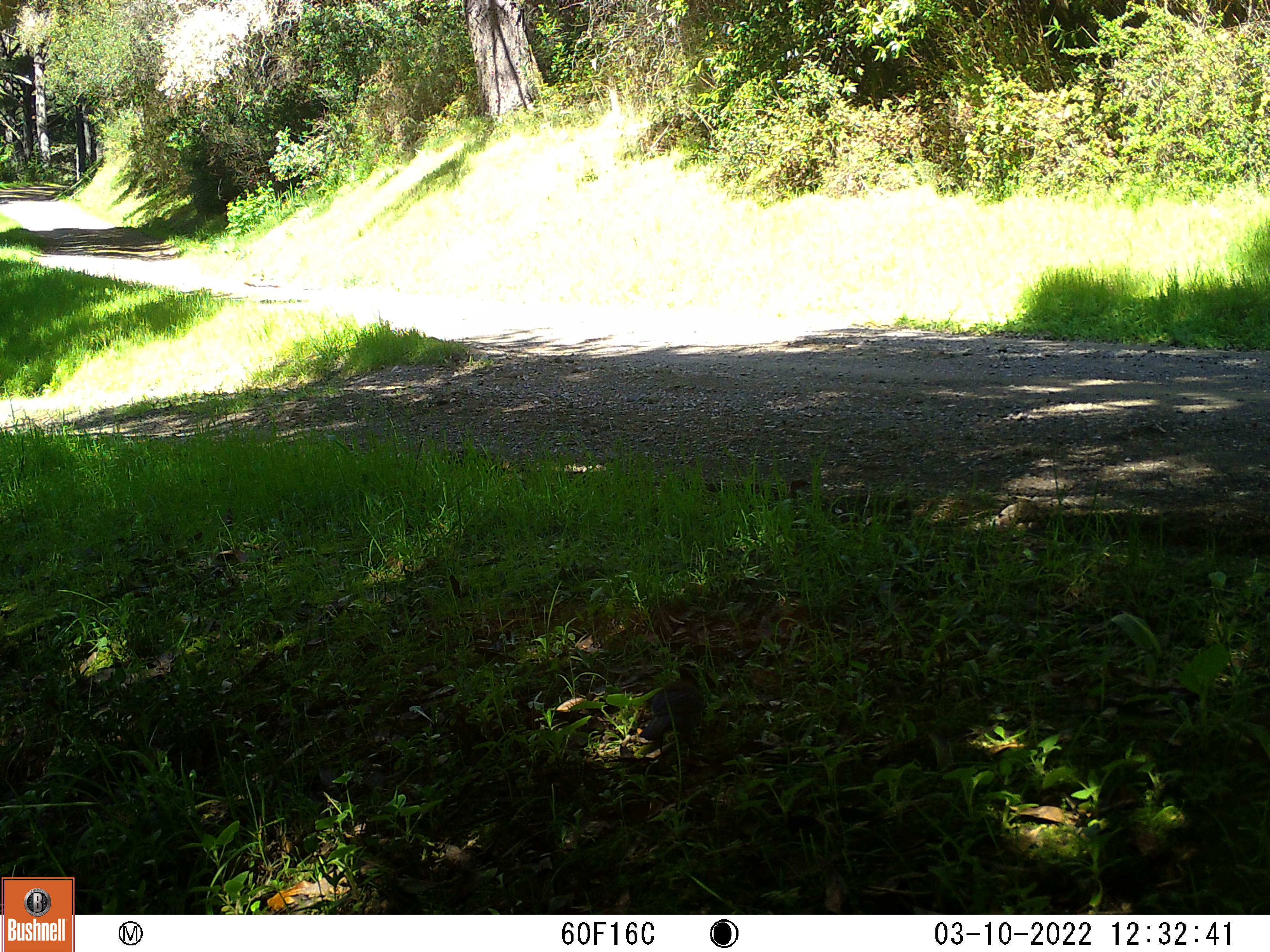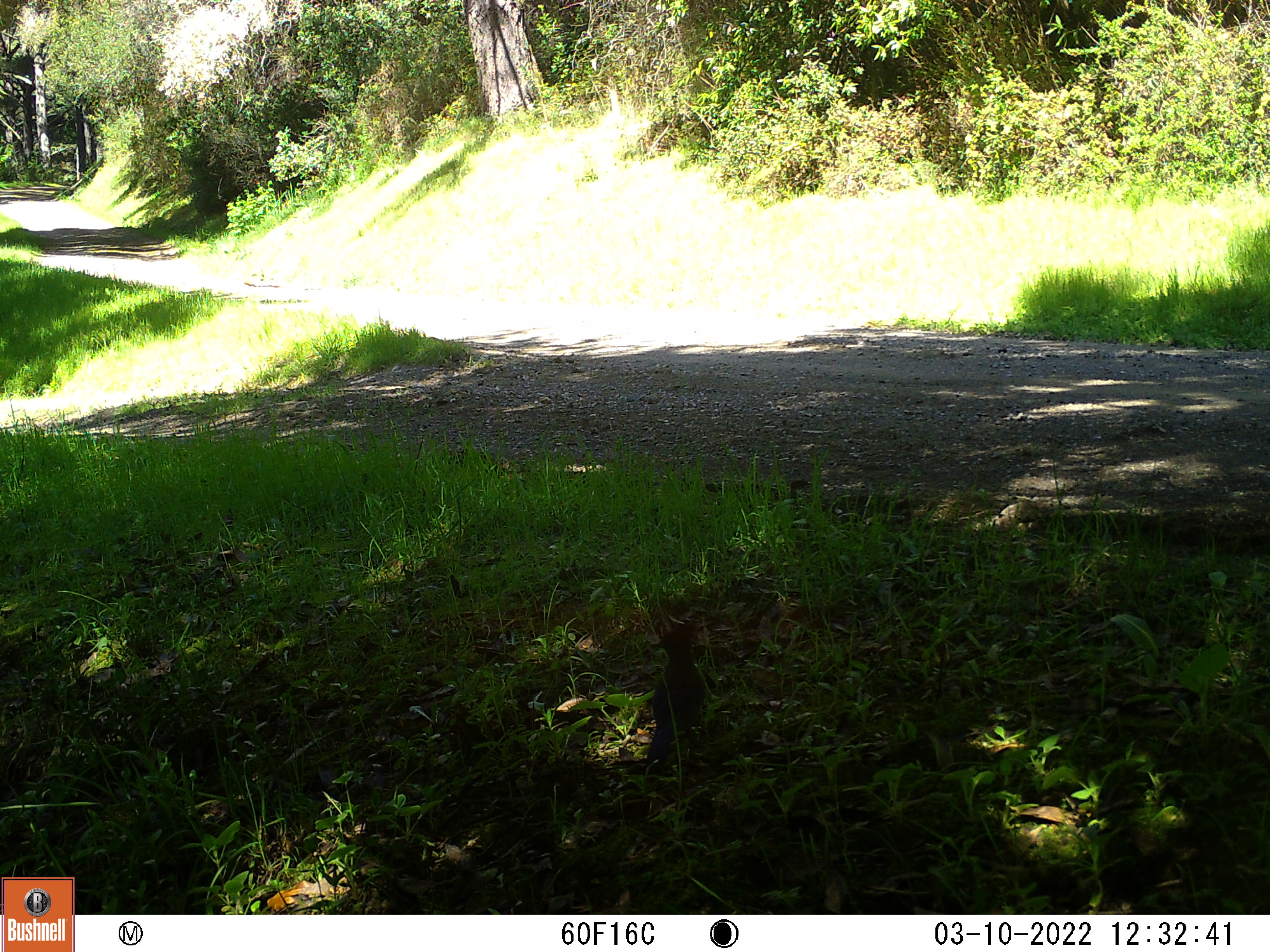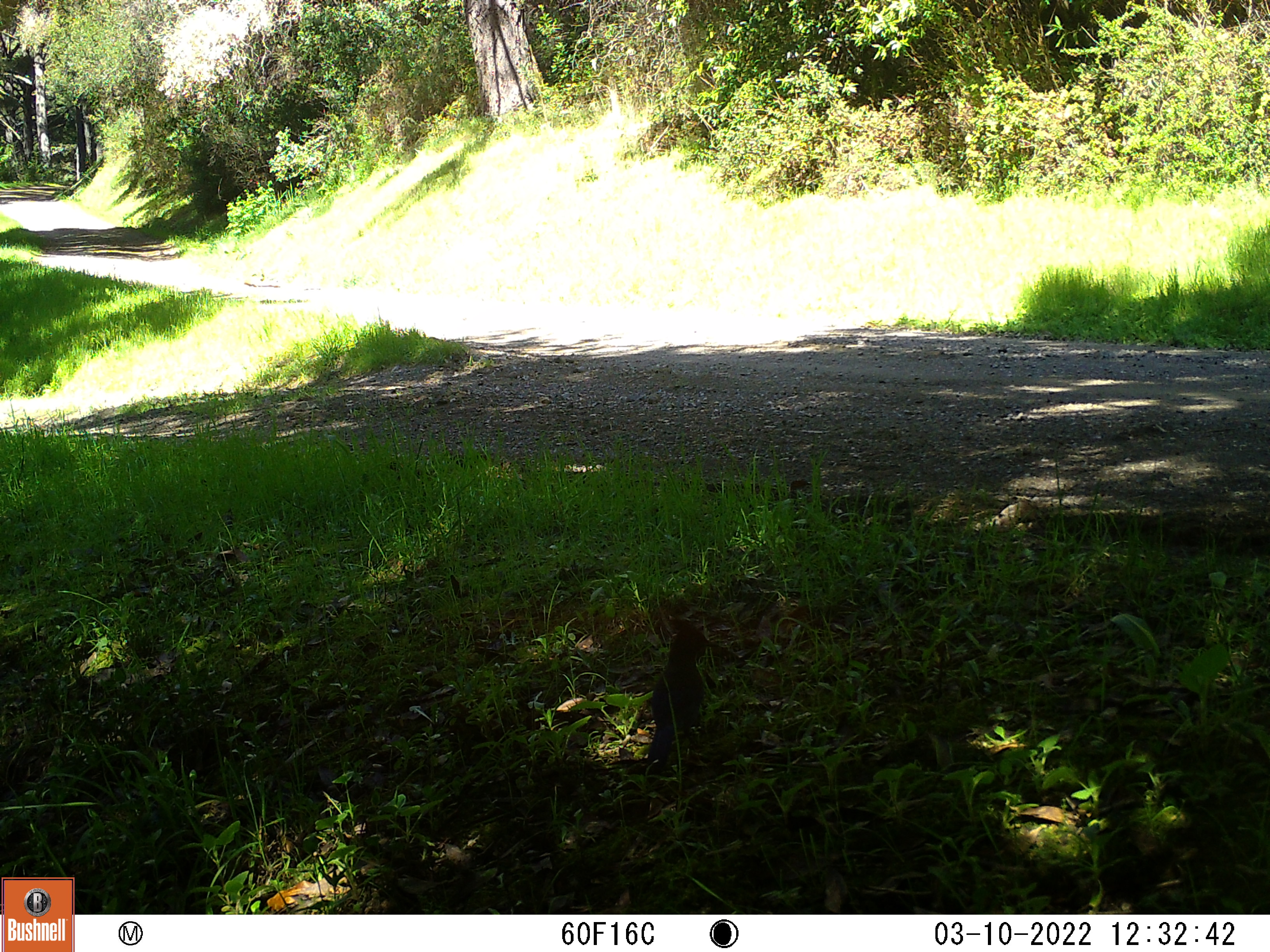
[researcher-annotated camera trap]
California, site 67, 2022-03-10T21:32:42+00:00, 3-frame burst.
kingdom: Animalia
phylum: Chordata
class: Aves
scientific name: Aves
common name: bird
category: unknown bird